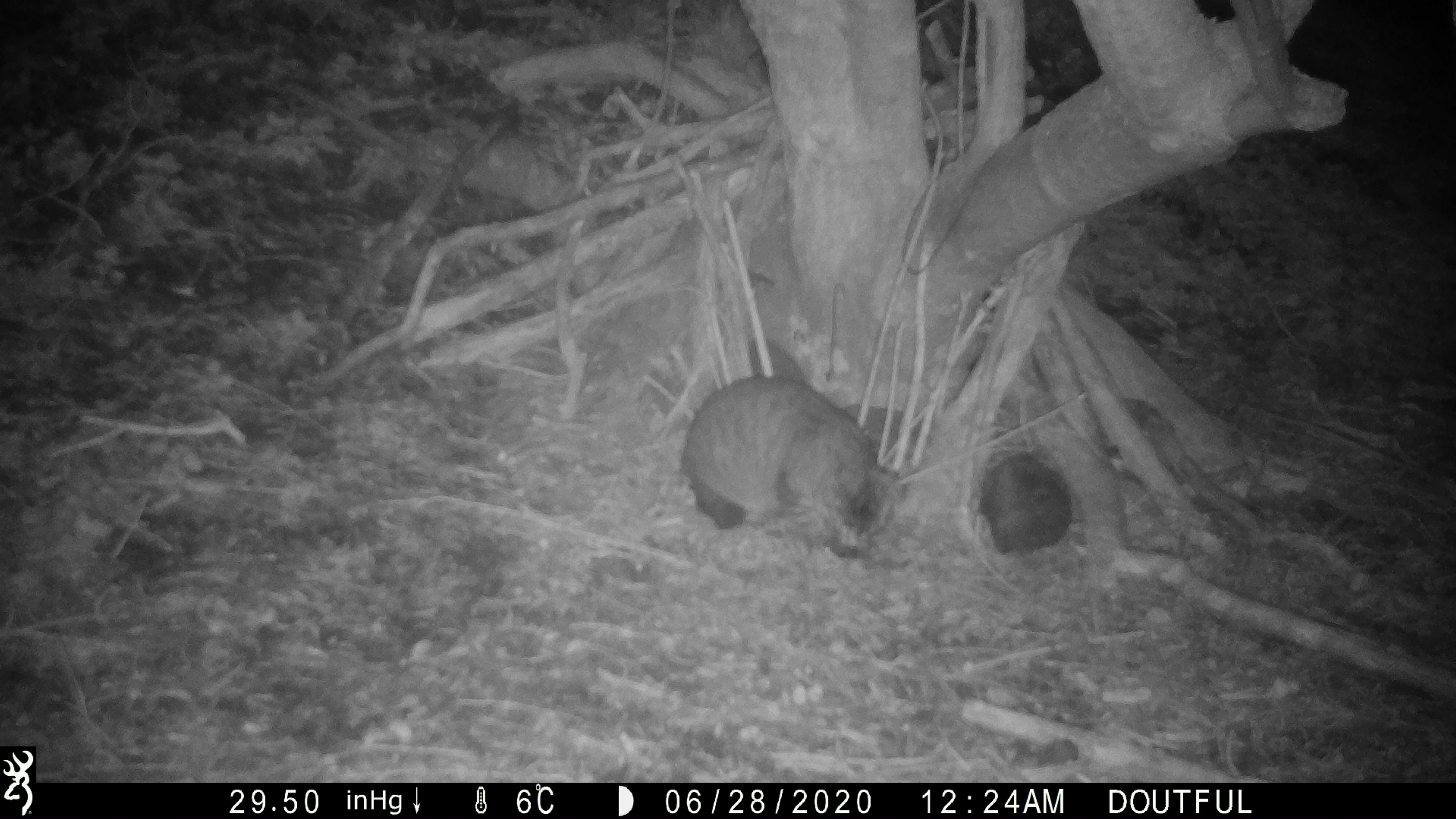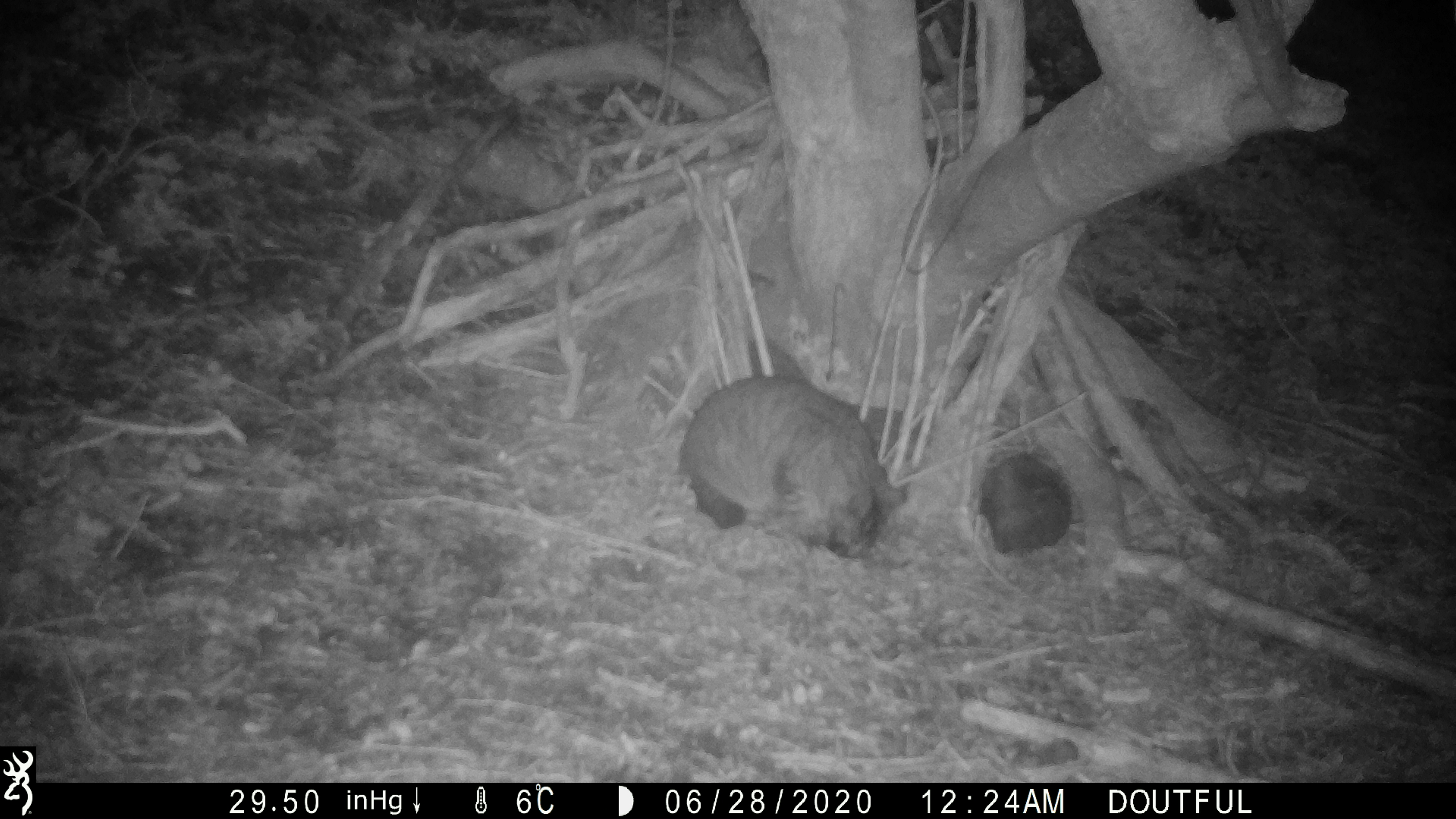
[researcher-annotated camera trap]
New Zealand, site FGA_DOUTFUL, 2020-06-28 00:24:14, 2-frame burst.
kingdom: Animalia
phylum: Chordata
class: Mammalia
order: Carnivora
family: Felidae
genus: Felis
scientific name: Felis catus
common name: domestic cat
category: cat